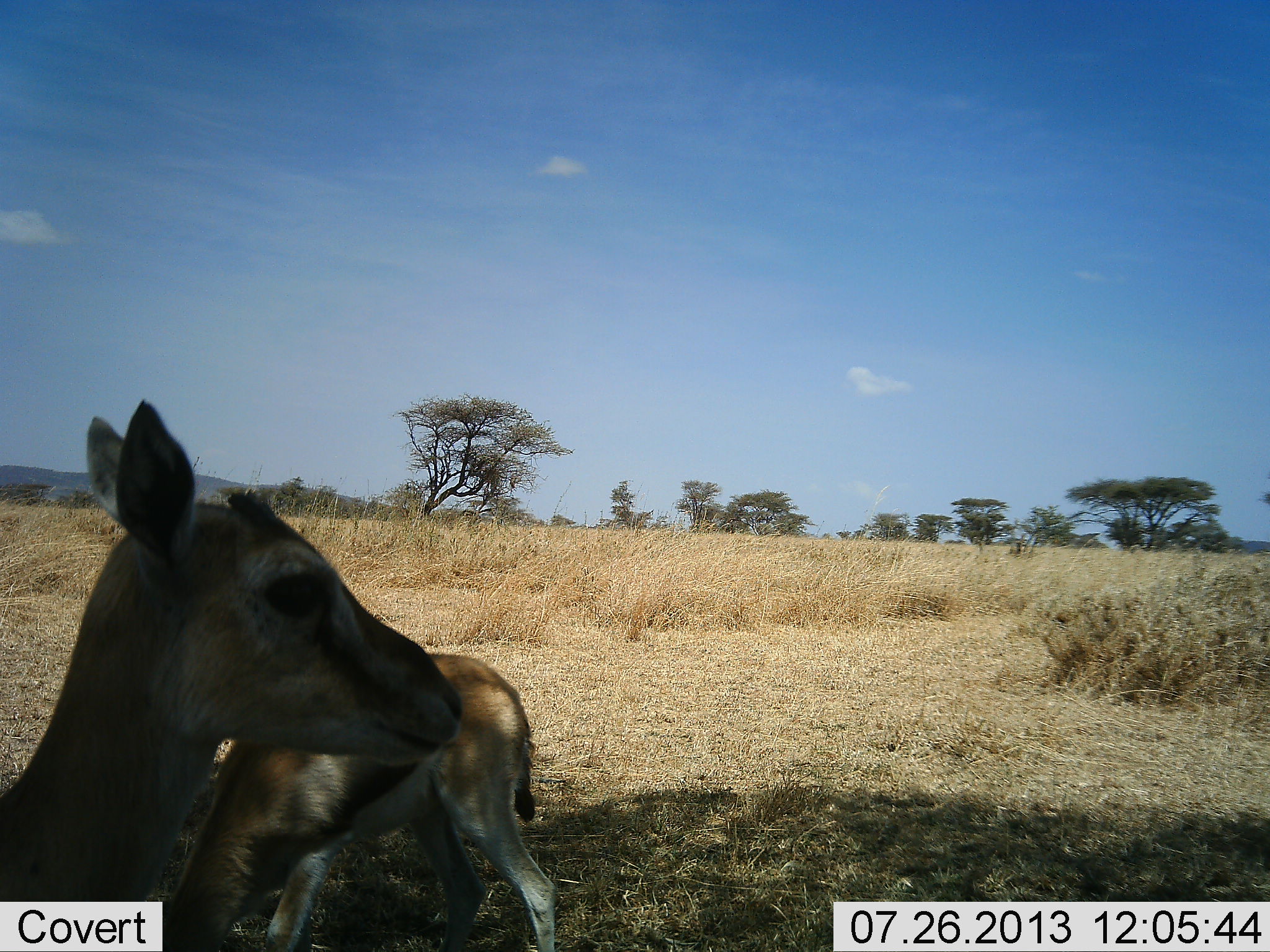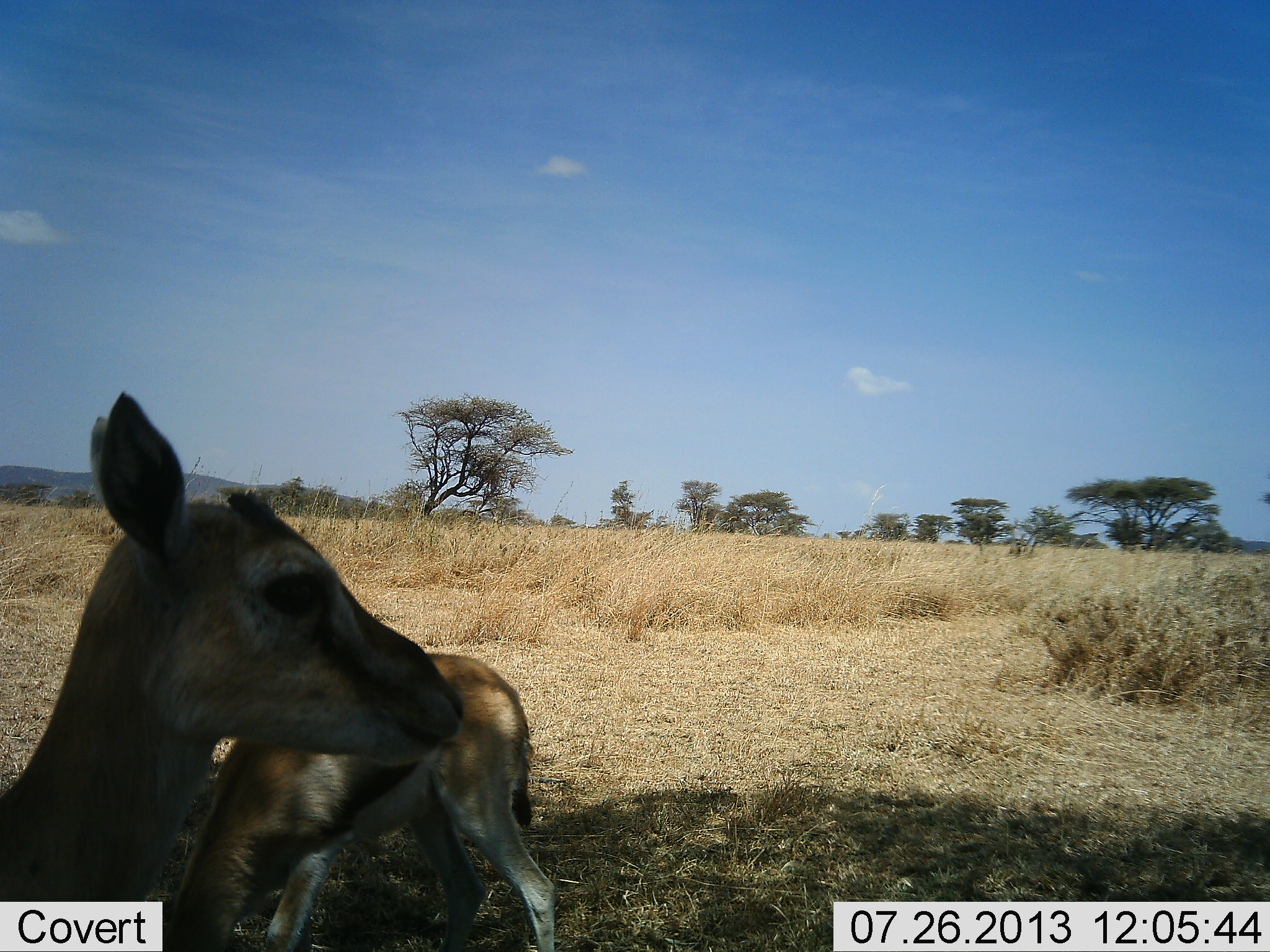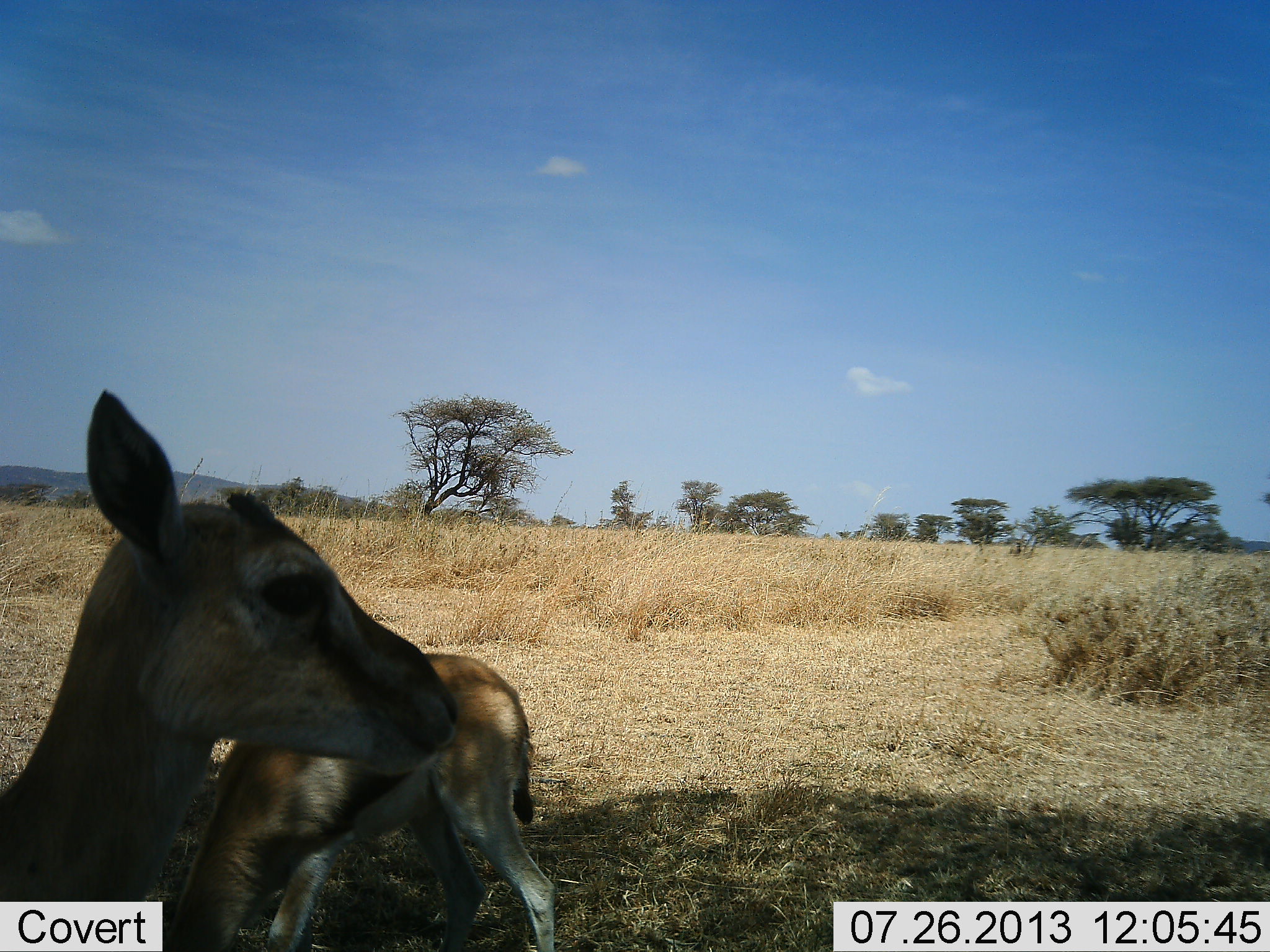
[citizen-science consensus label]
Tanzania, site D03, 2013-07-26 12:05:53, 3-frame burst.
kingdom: Animalia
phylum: Chordata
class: Mammalia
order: Artiodactyla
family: Bovidae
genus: Eudorcas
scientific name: Eudorcas thomsonii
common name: thomson's gazelle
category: gazellethomsons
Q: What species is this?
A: Gazellethomsons (thomson's gazelle) (Eudorcas thomsonii).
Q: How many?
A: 2.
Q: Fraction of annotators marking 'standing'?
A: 70%.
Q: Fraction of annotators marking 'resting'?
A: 0%.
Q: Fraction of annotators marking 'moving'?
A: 0%.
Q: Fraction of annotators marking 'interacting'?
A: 10%.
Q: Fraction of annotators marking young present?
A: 30%.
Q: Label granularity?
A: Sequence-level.